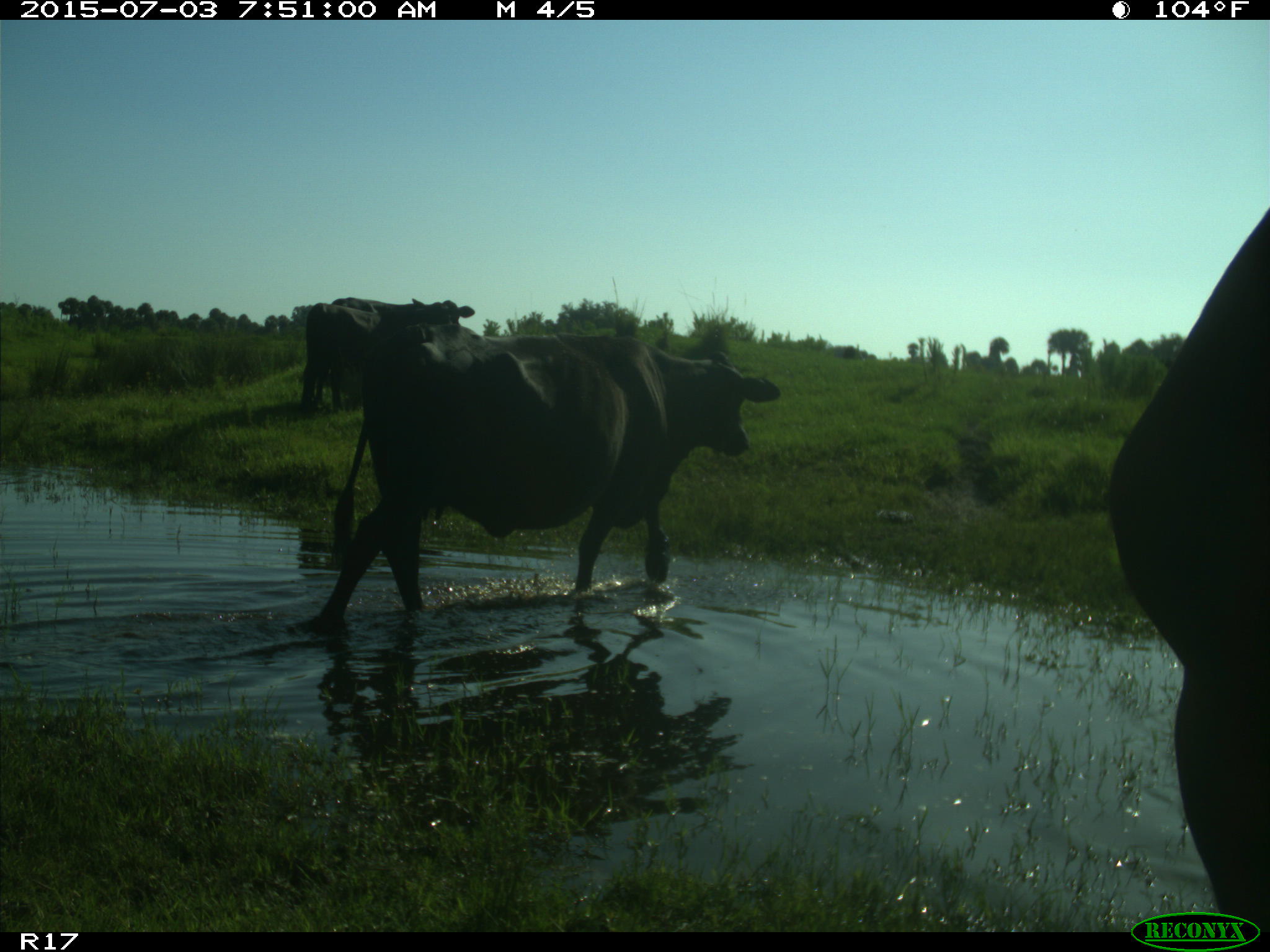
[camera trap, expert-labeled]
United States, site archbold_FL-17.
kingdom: Animalia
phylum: Chordata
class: Mammalia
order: Artiodactyla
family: Bovidae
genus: Bos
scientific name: Bos taurus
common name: domestic cow